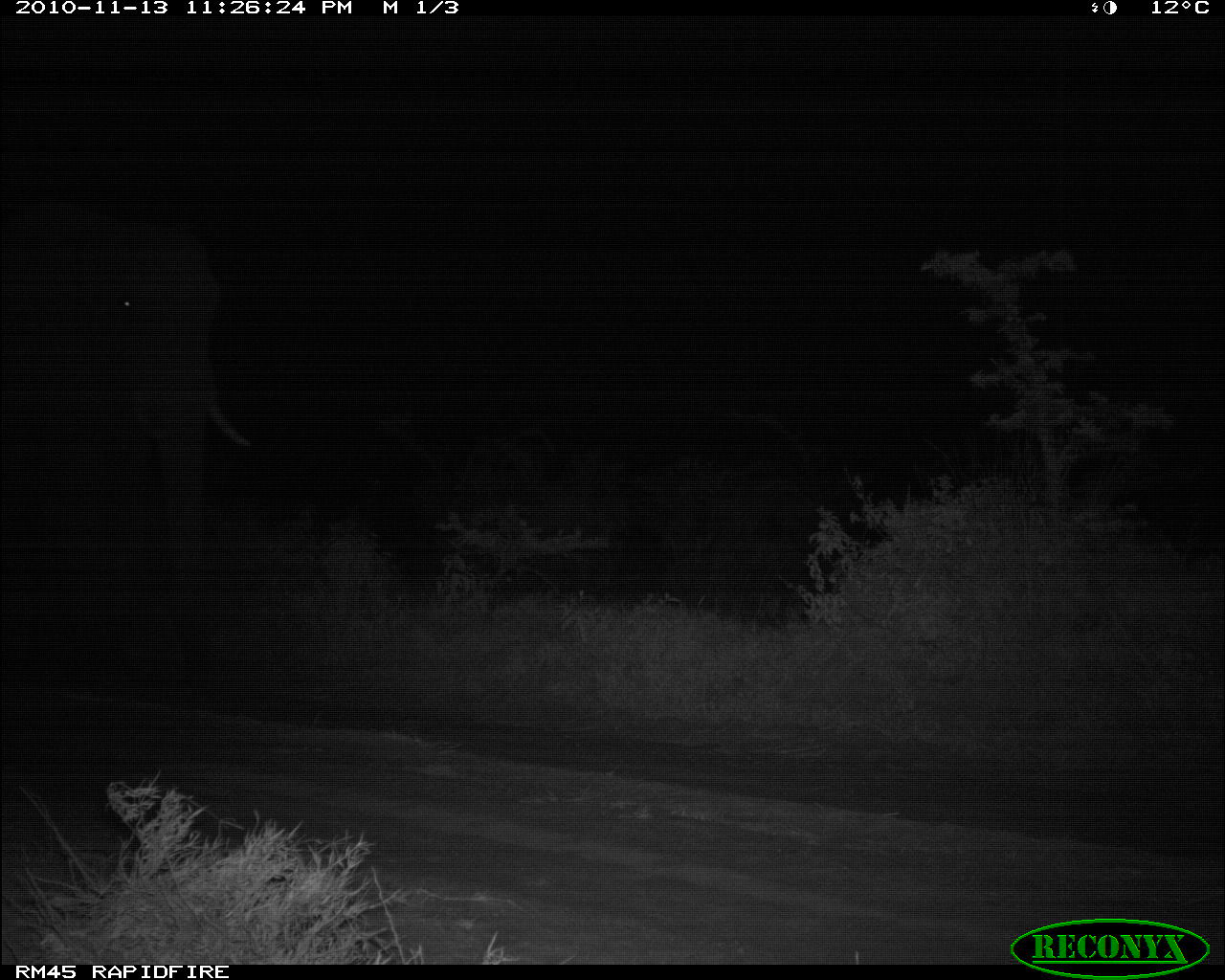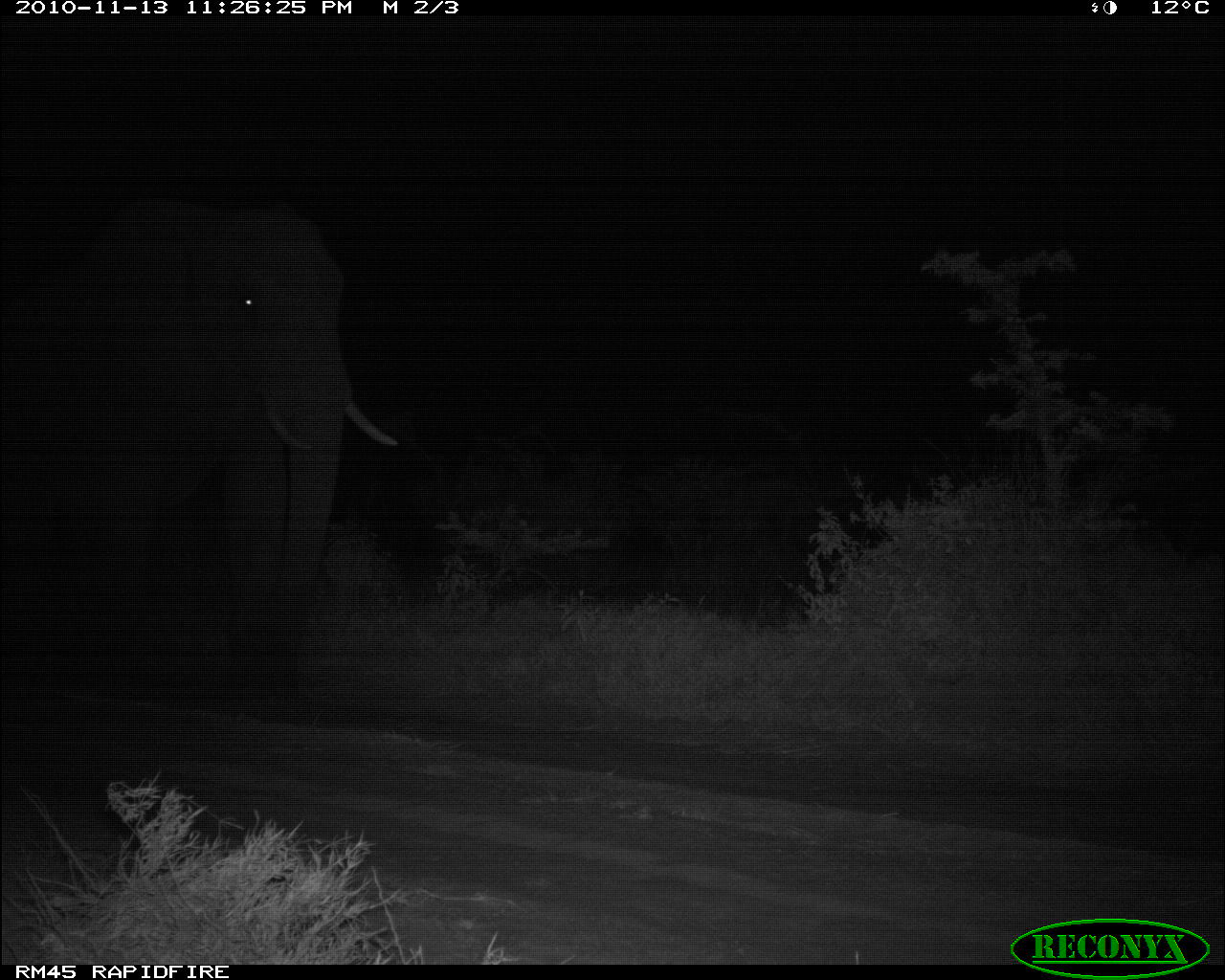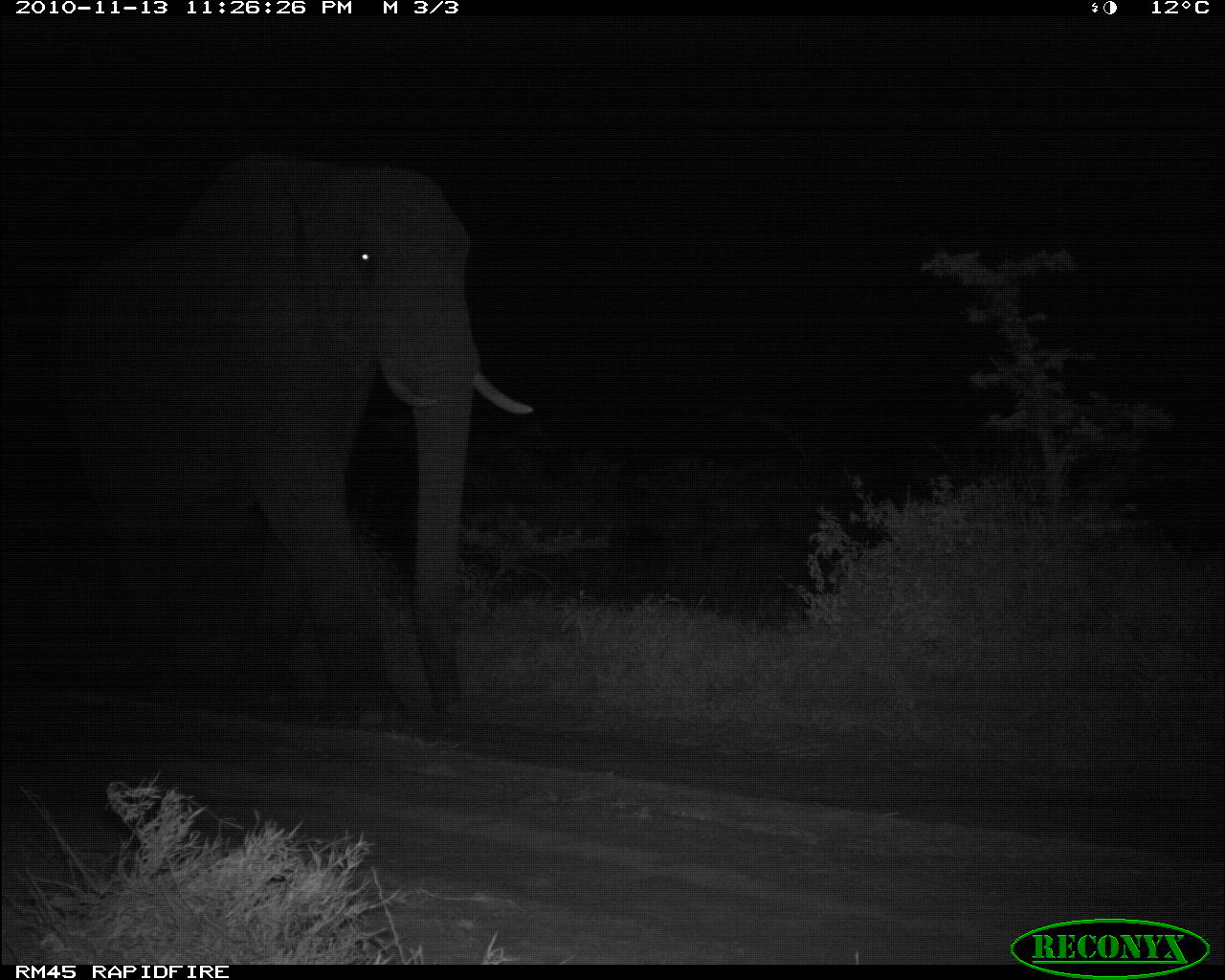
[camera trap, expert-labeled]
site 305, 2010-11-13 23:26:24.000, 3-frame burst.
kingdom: Animalia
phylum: Chordata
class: Mammalia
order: Proboscidea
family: Elephantidae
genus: Loxodonta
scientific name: Loxodonta africana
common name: african bush elephant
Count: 1.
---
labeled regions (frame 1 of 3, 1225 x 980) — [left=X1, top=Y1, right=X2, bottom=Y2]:
loxodonta africana: [left=0, top=196, right=250, bottom=693]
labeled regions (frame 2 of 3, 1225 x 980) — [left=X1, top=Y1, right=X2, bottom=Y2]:
loxodonta africana: [left=2, top=190, right=396, bottom=723]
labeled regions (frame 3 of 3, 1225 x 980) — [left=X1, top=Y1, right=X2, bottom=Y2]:
loxodonta africana: [left=54, top=152, right=533, bottom=725]